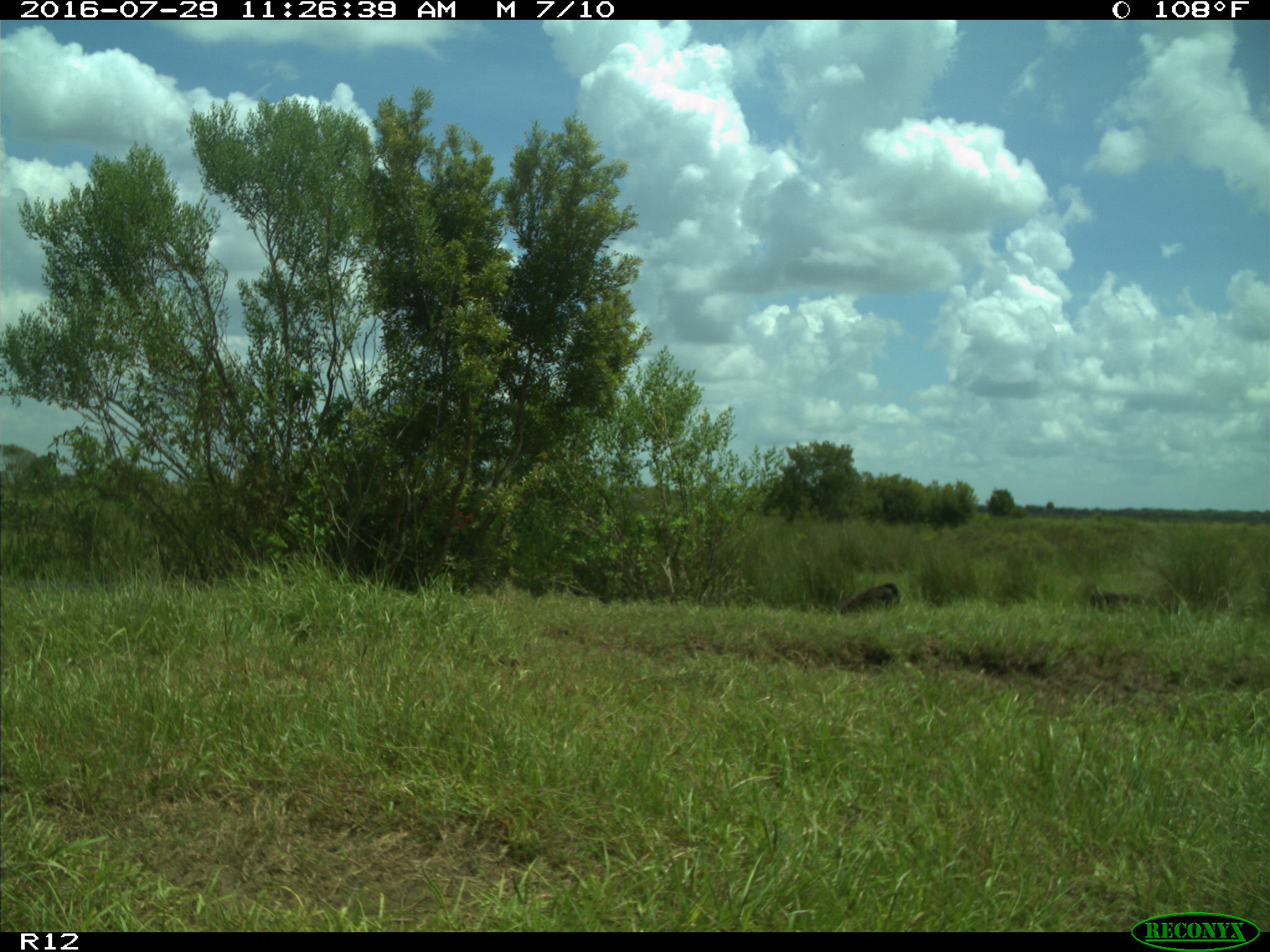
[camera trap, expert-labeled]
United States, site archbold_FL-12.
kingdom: Animalia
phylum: Chordata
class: Mammalia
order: Artiodactyla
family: Bovidae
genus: Bos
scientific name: Bos taurus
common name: domestic cow